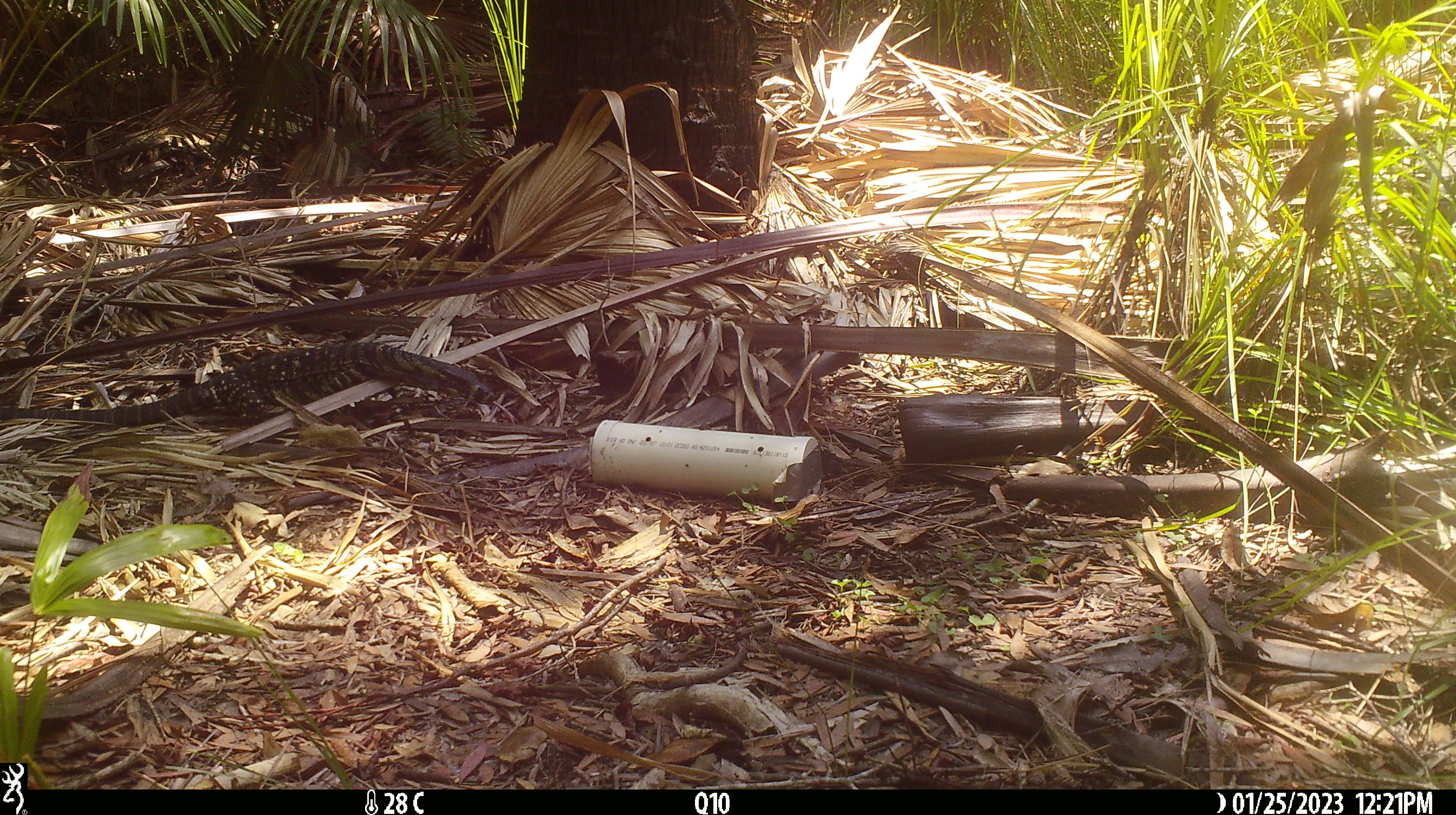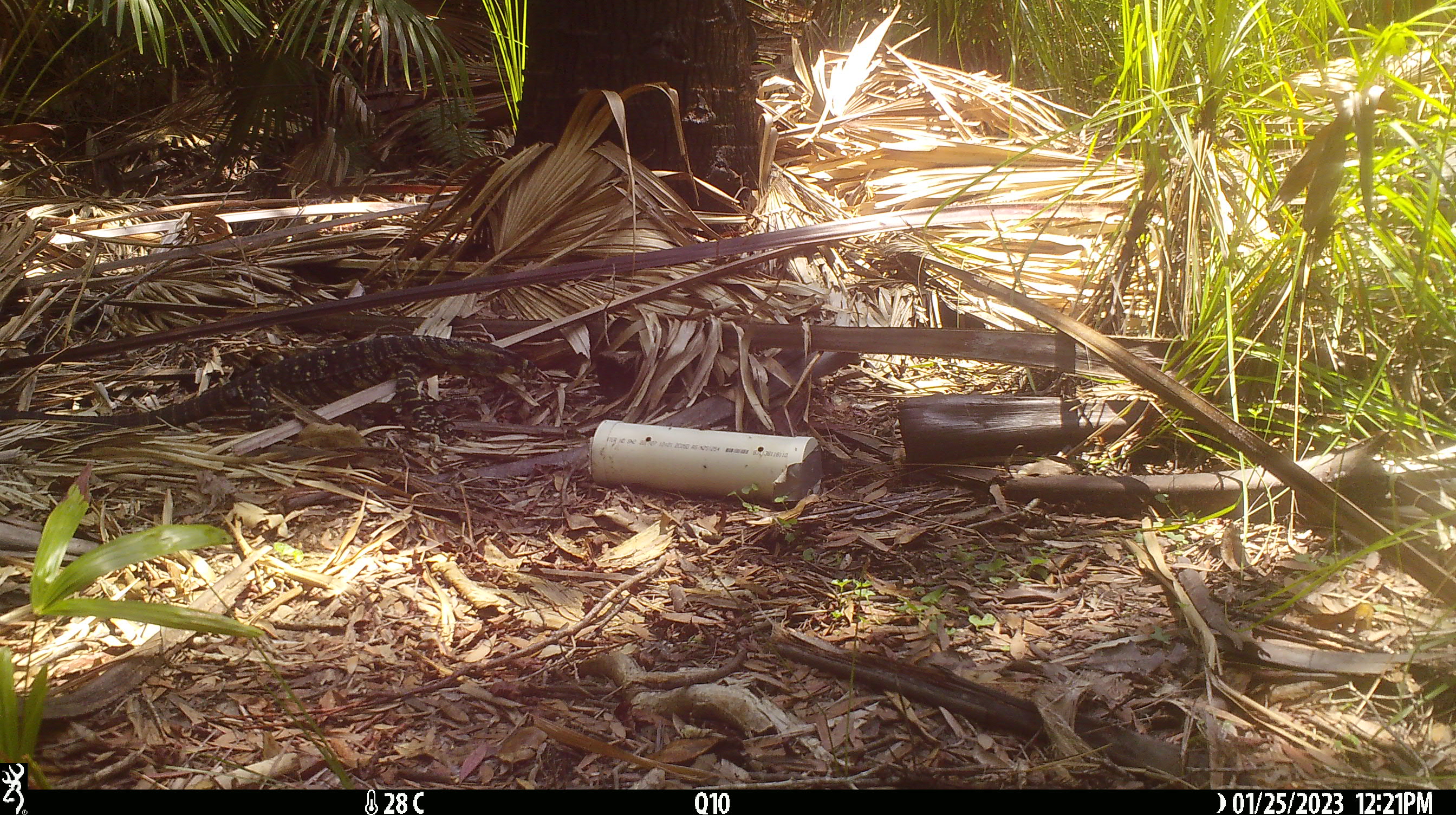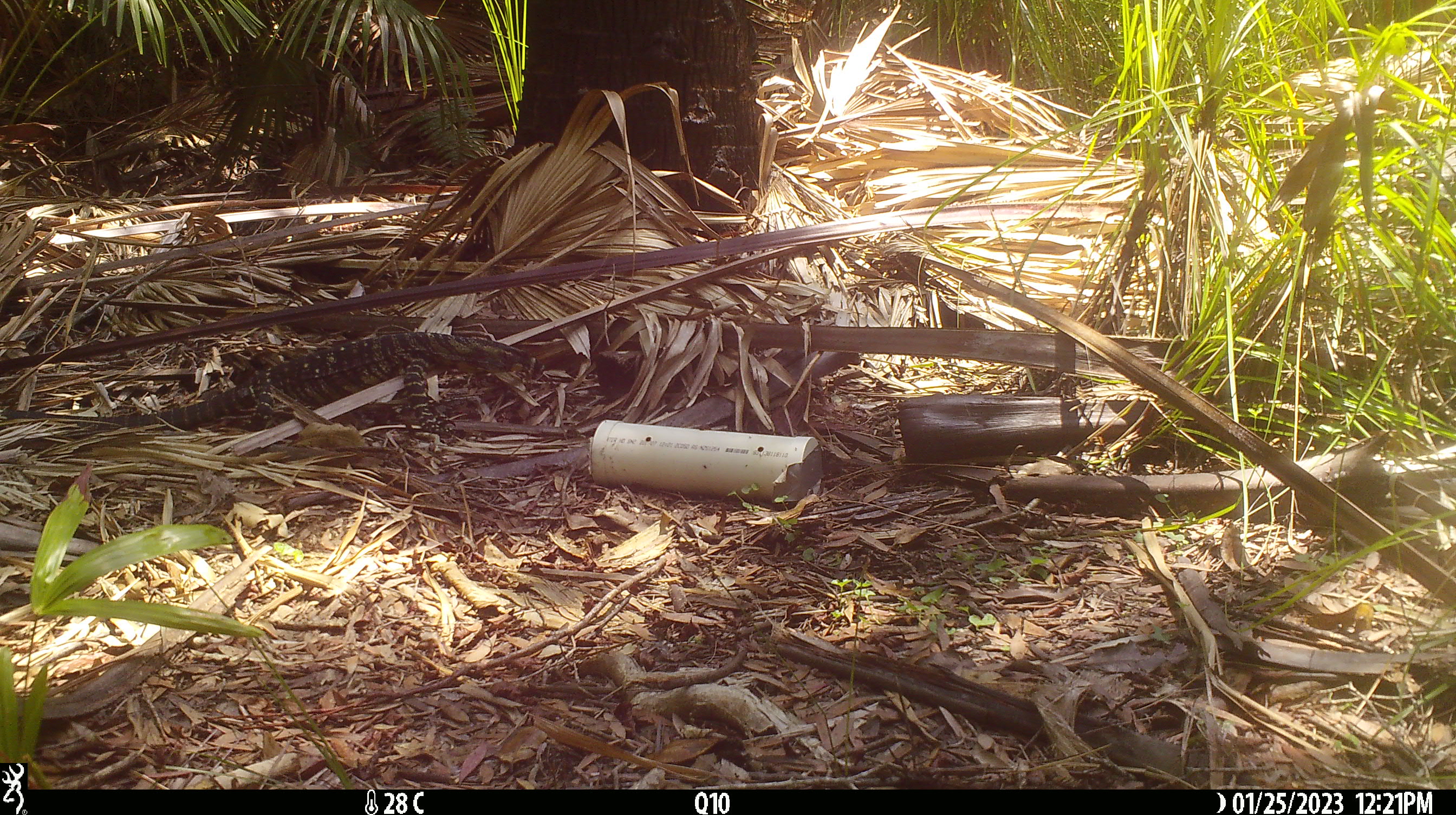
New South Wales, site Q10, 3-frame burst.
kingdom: Animalia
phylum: Chordata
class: Reptilia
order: Squamata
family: Varanidae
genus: Varanus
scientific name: Varanus varius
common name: lace monitor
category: goanna